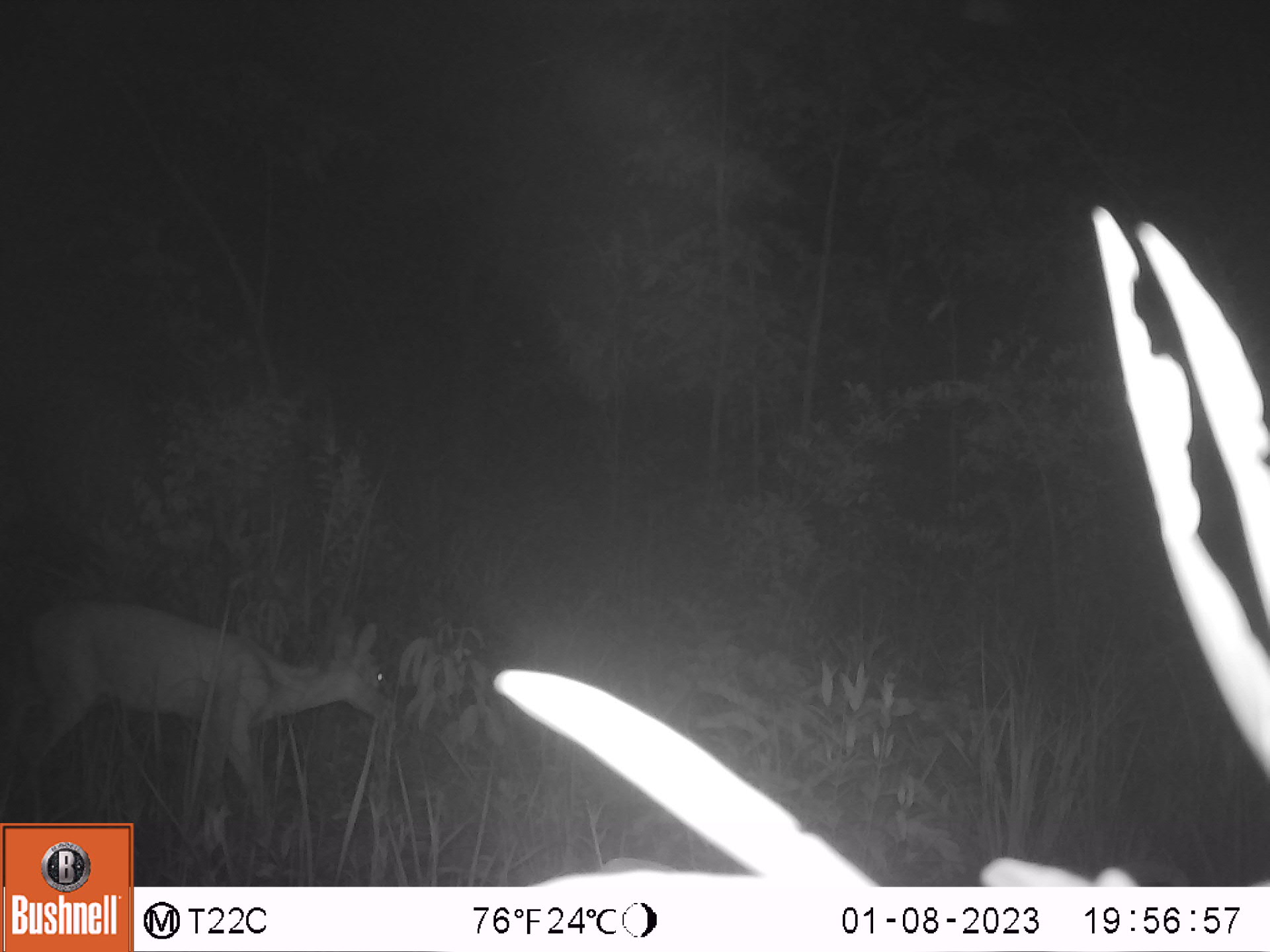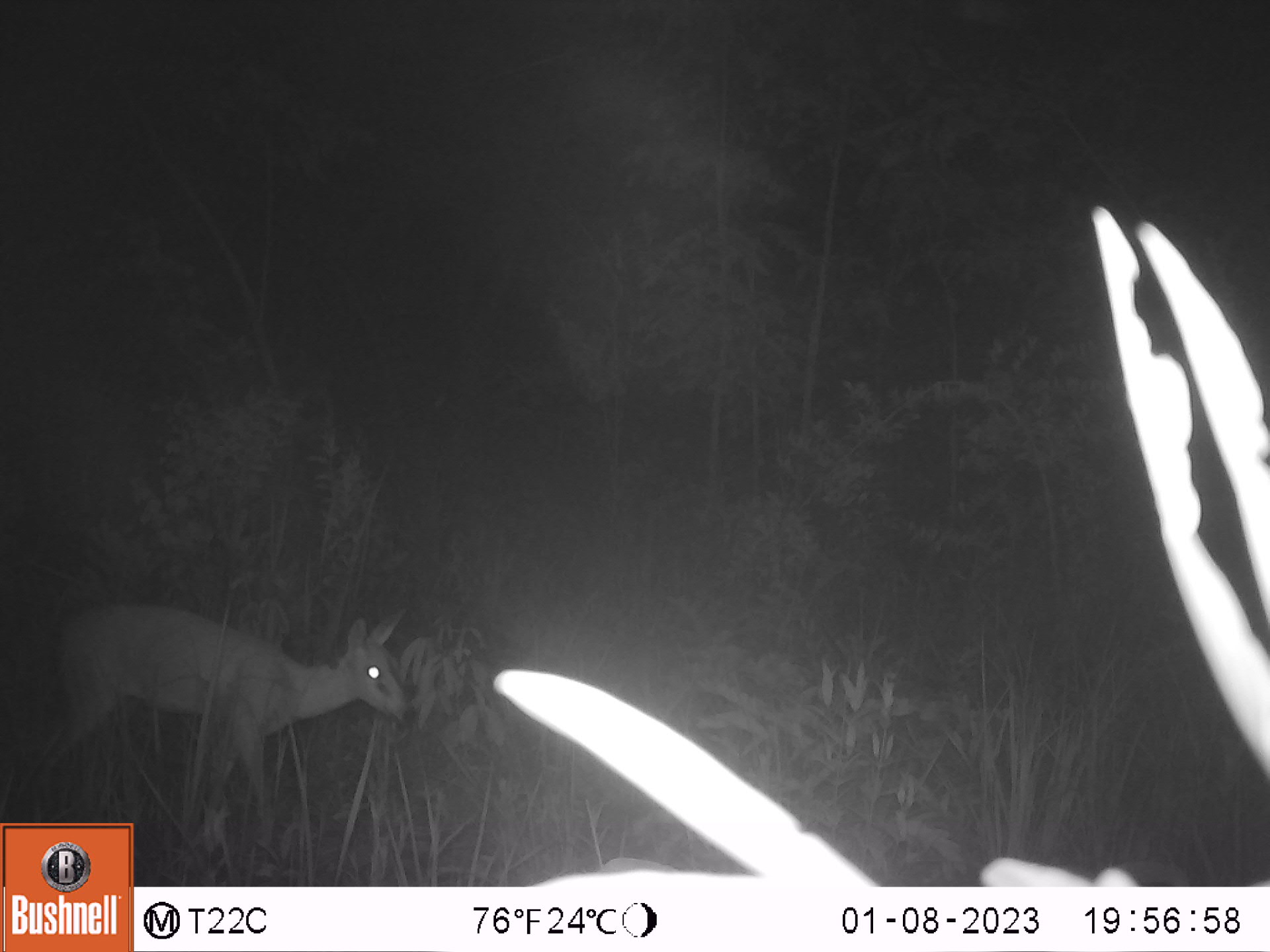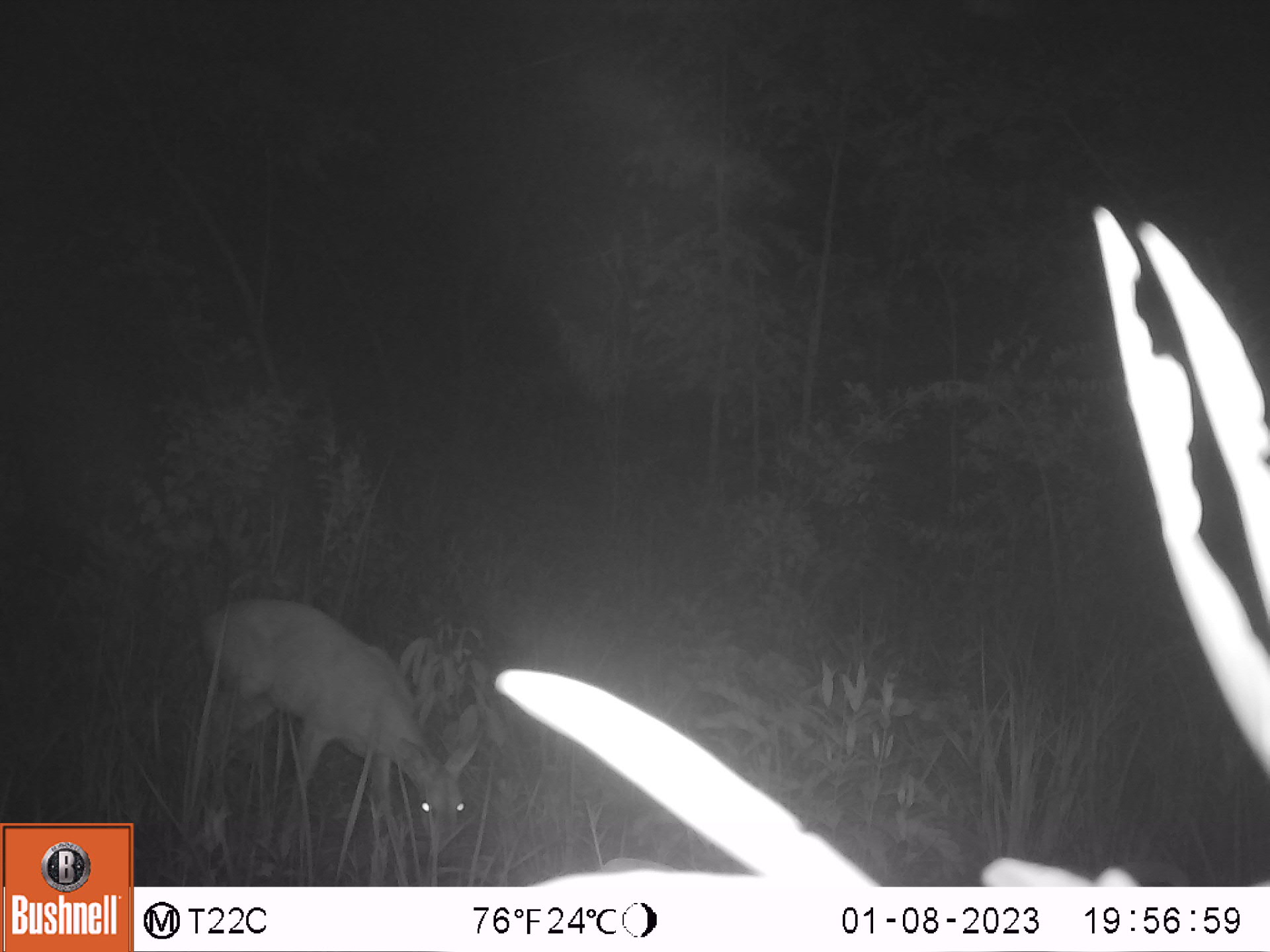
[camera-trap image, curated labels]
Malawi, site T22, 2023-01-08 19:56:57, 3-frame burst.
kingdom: Animalia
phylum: Chordata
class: Mammalia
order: Artiodactyla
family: Bovidae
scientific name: Antilopinae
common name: small antelope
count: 1